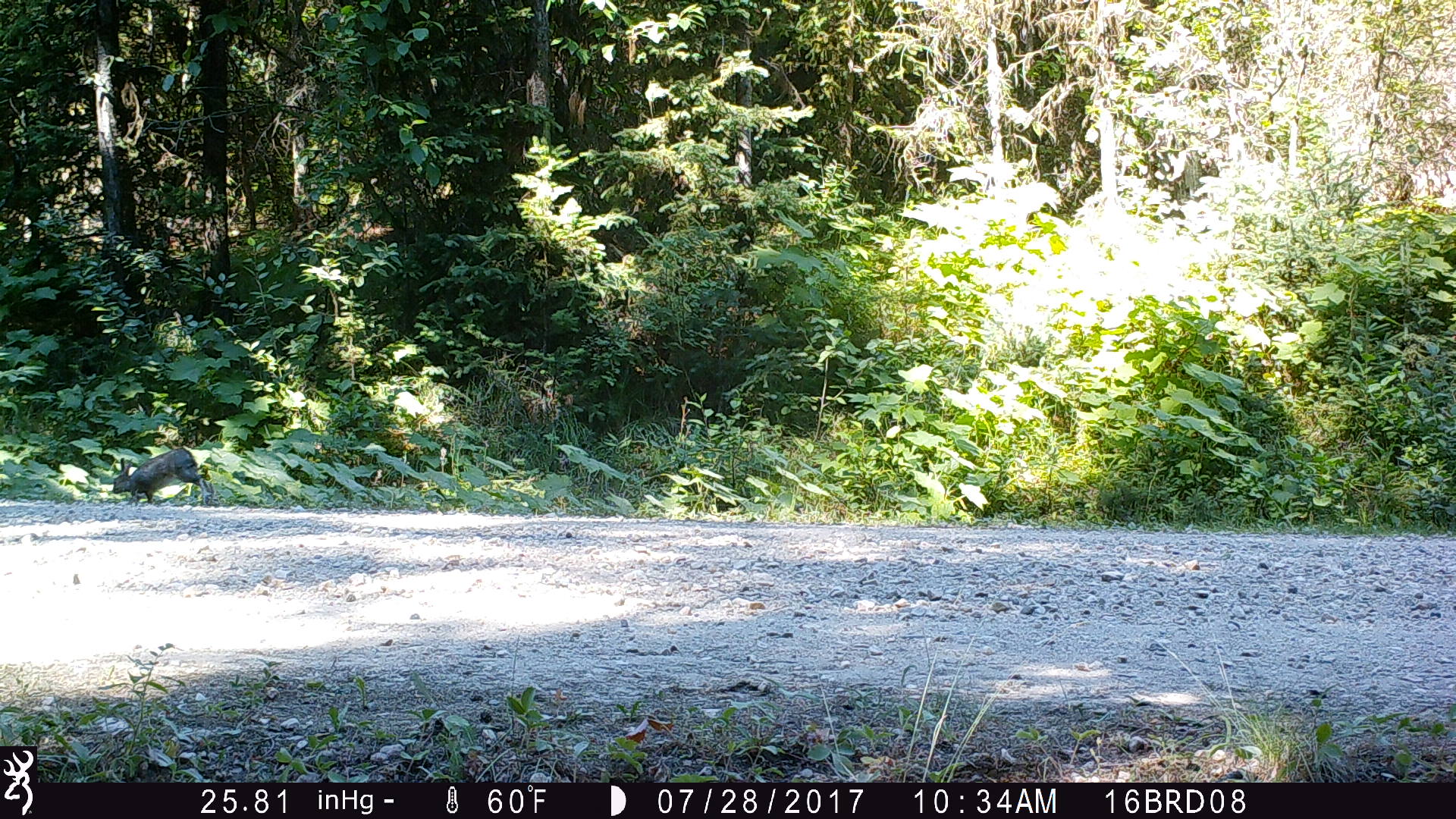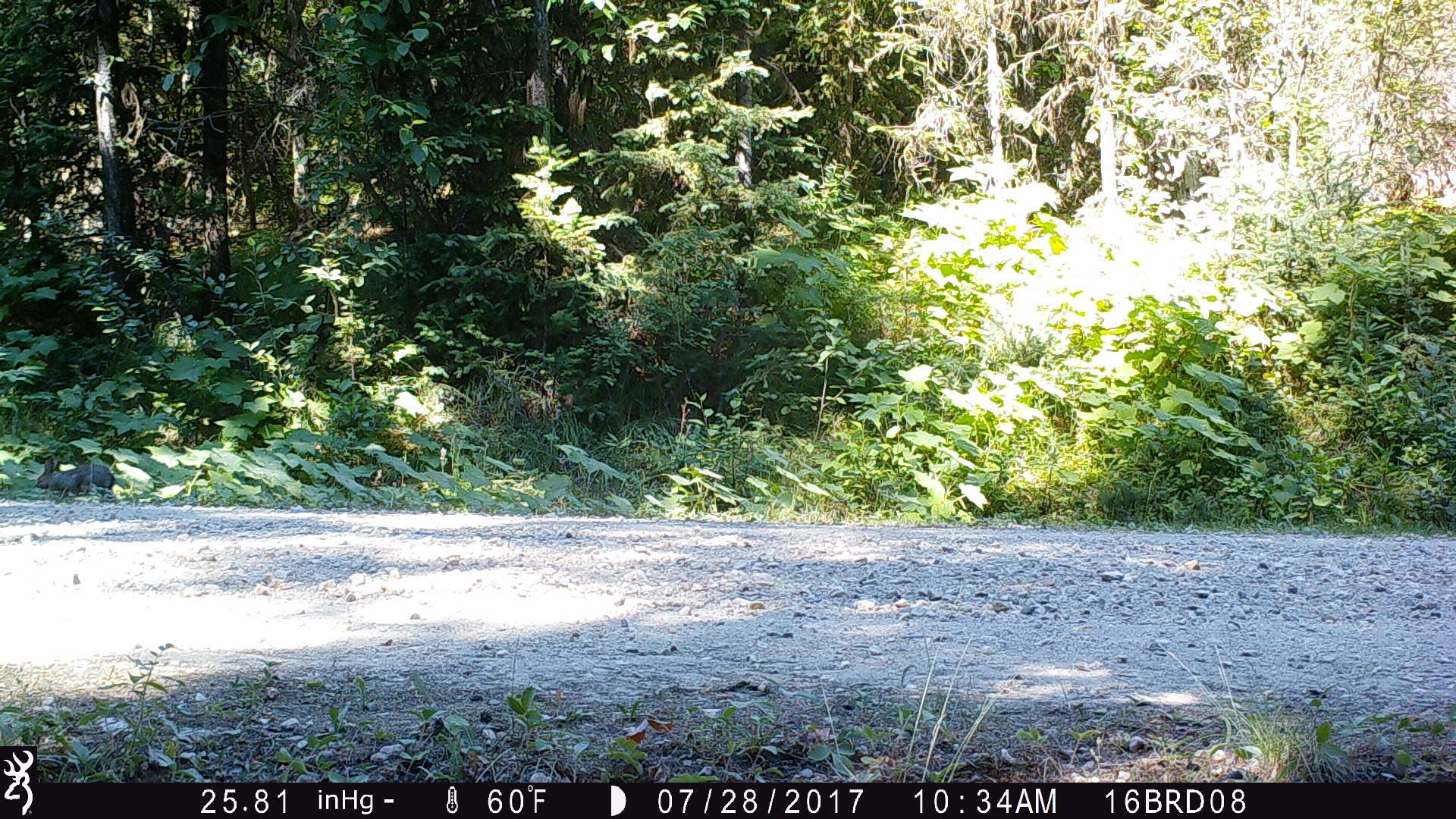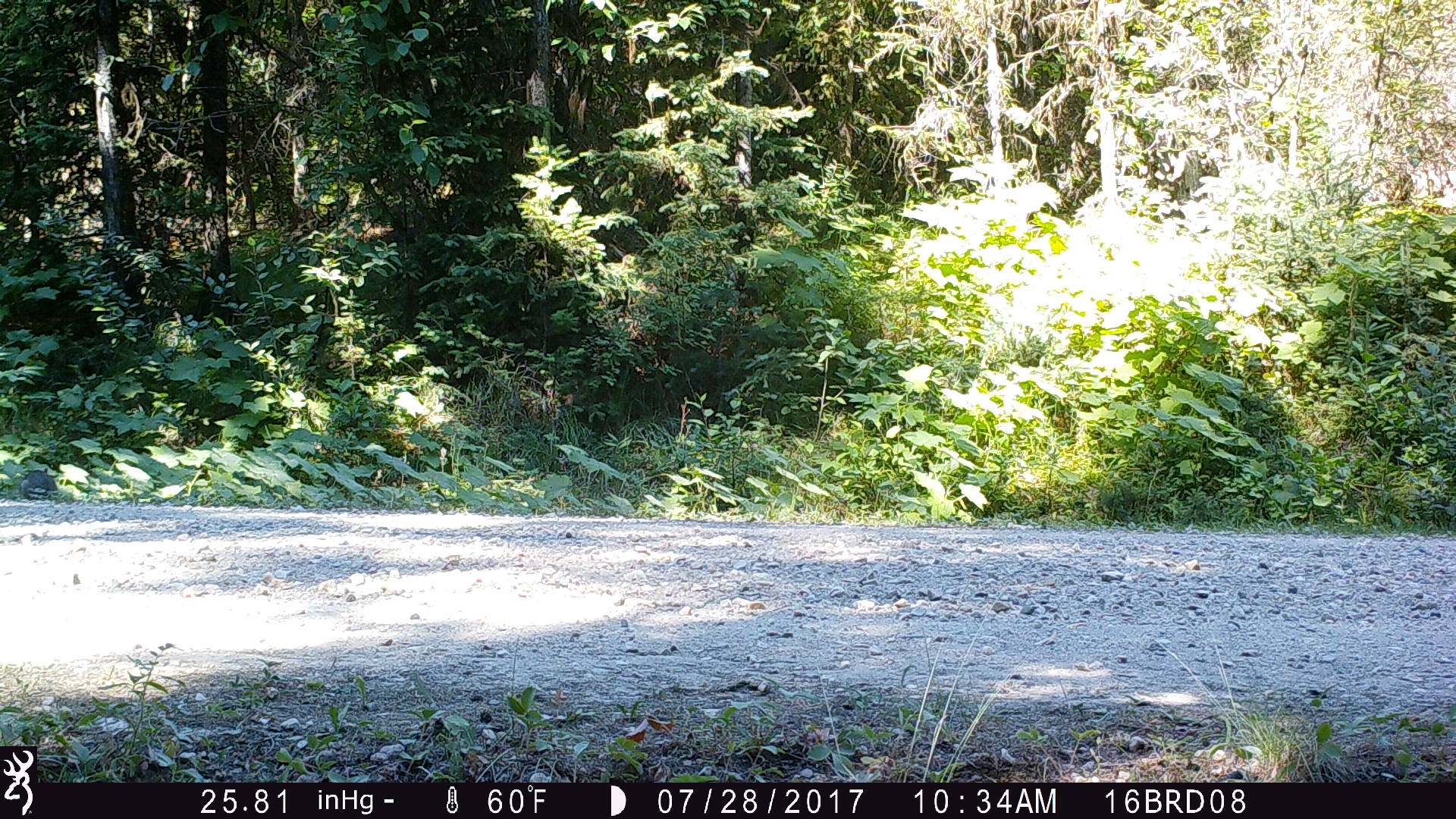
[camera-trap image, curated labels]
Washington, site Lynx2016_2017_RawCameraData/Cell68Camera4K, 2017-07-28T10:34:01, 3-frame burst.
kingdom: Animalia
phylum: Chordata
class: Mammalia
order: Lagomorpha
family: Leporidae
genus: Lepus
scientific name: Lepus americanus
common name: snowshoe hare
Lepus americanus (snowshoe hare). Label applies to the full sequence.